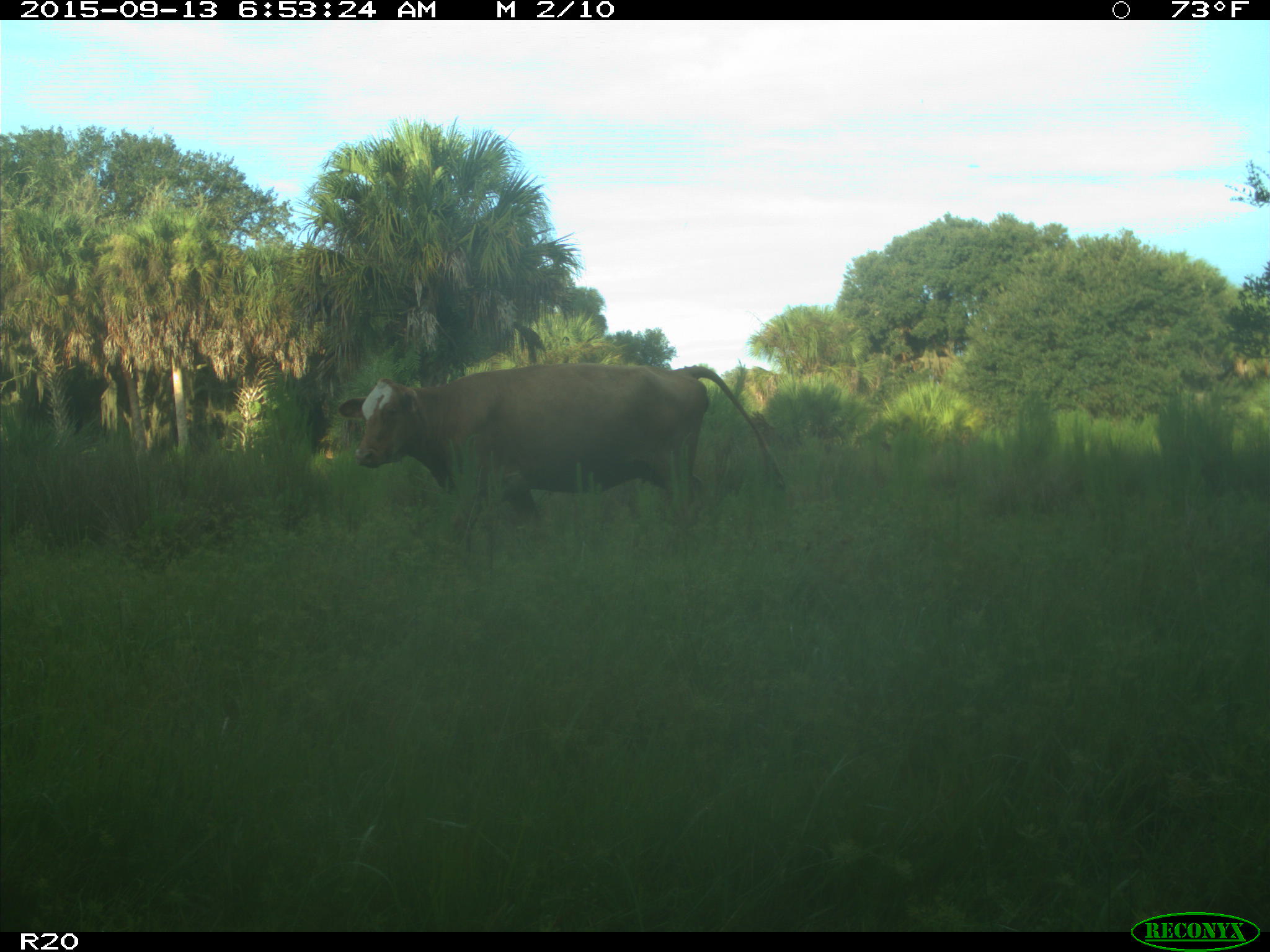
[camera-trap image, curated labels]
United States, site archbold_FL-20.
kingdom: Animalia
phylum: Chordata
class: Mammalia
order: Artiodactyla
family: Bovidae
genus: Bos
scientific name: Bos taurus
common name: domestic cow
Bos taurus (domestic cow).